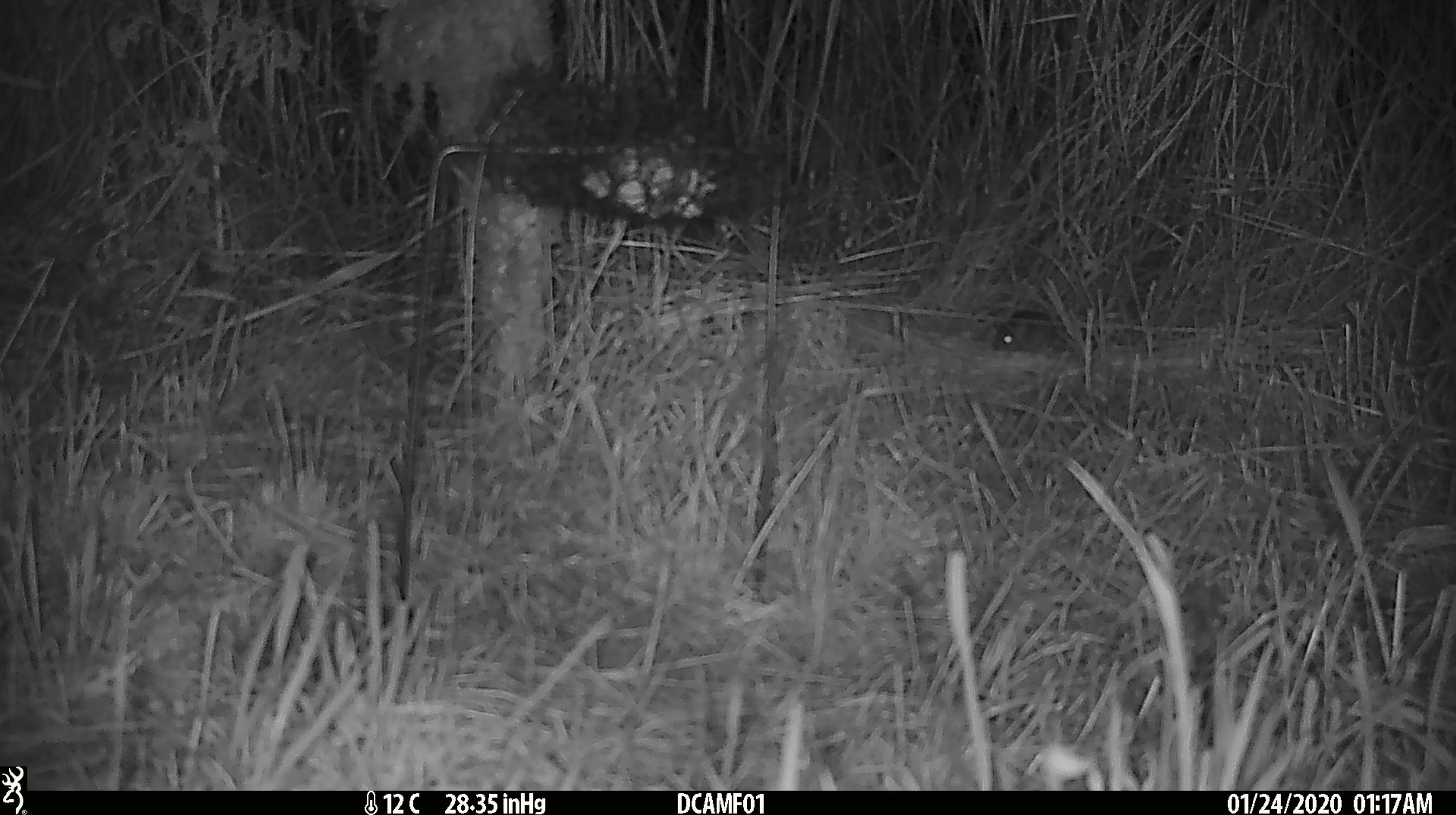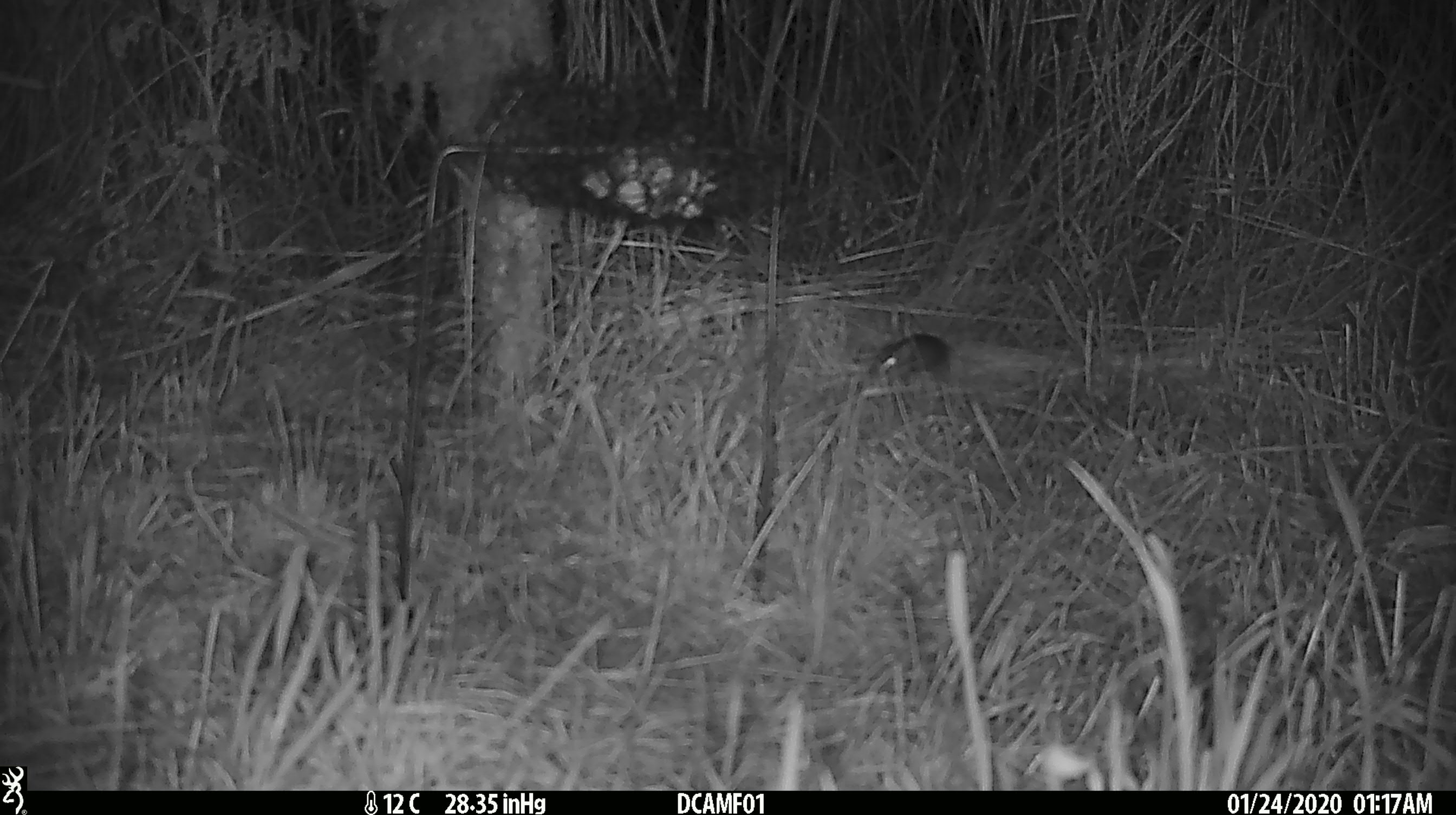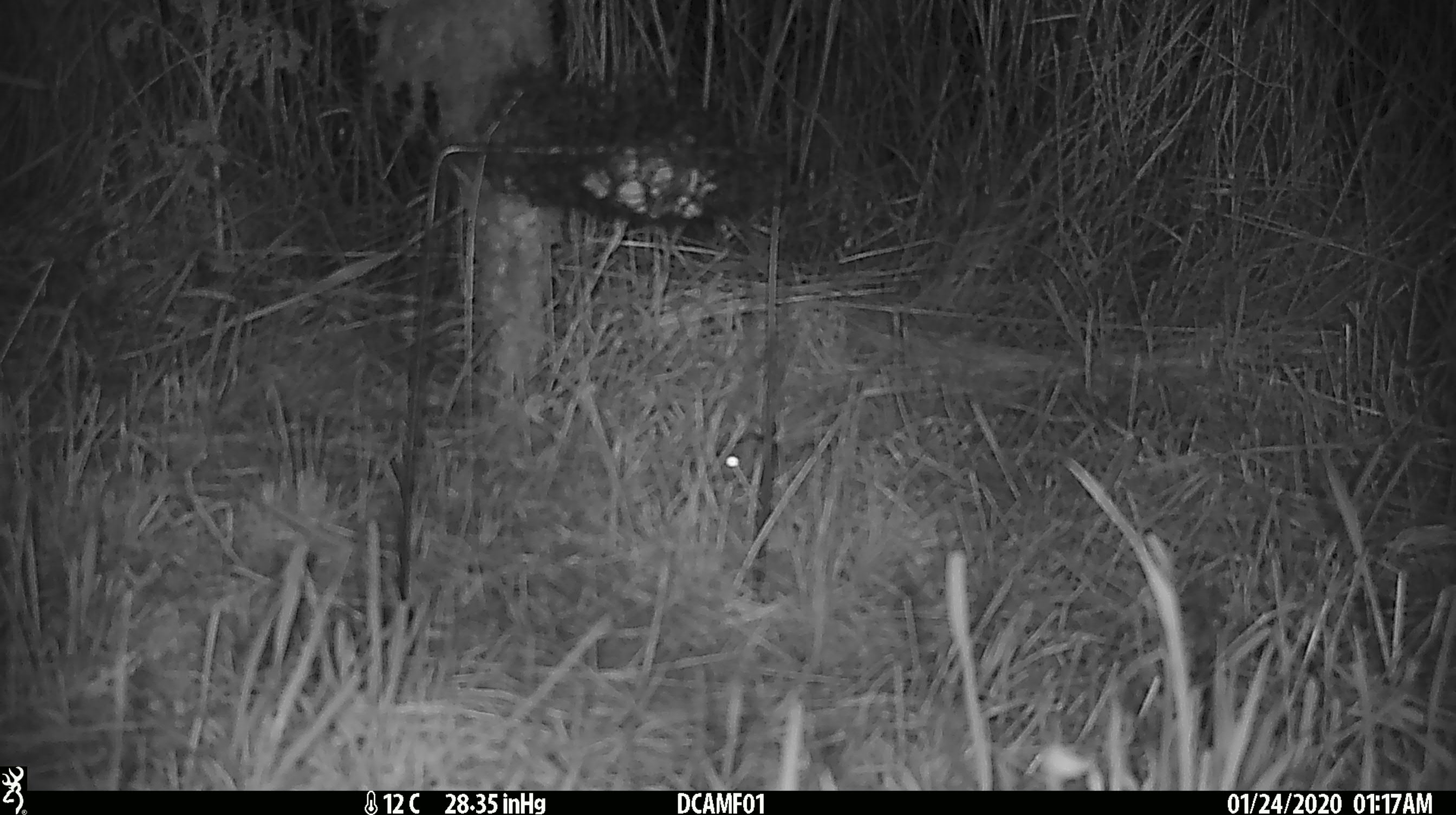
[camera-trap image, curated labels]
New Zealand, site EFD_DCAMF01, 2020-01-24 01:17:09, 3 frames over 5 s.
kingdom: Animalia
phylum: Chordata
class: Mammalia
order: Rodentia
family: Muridae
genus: Mus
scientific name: Mus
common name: mouse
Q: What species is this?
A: Mouse (Mus).